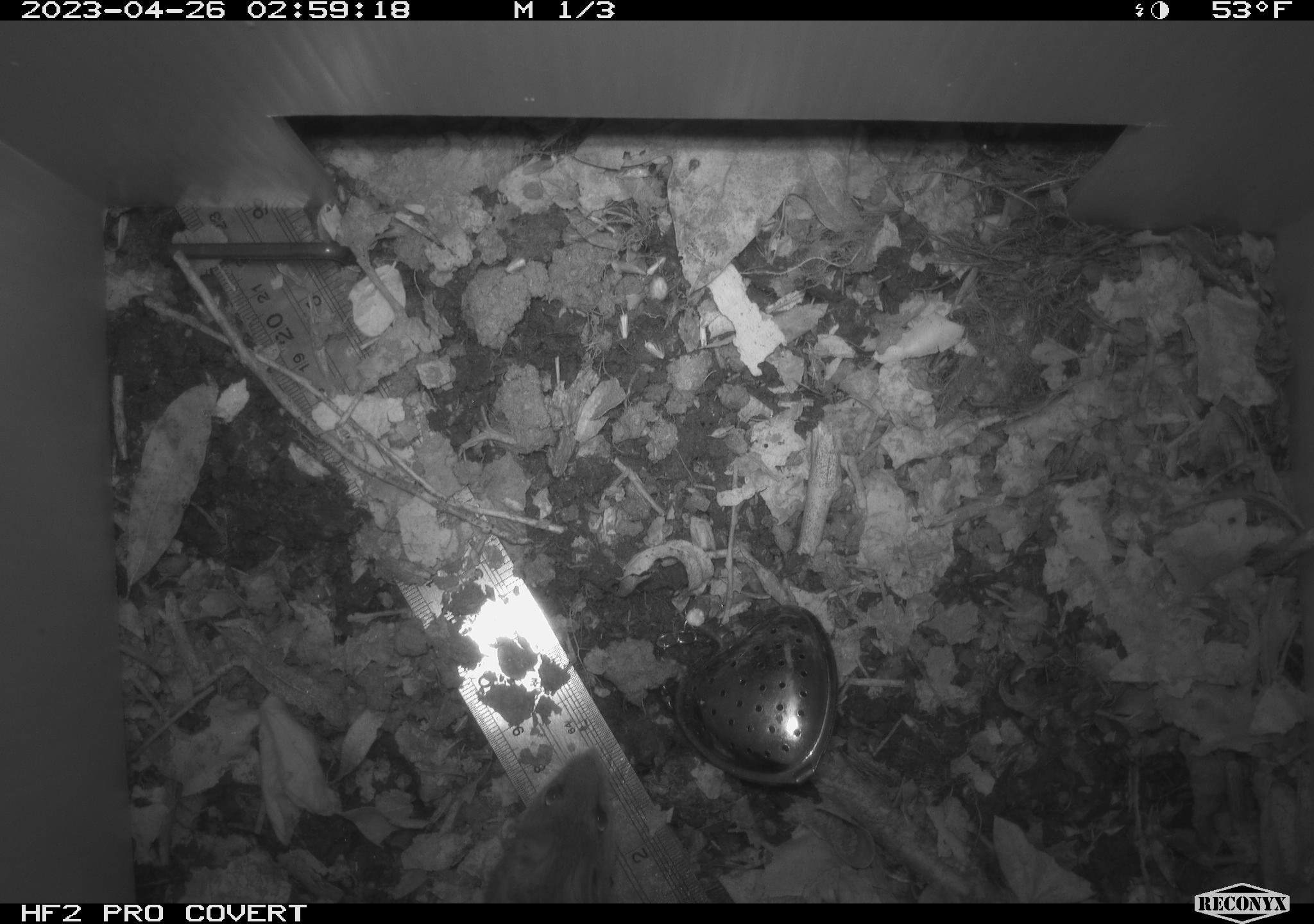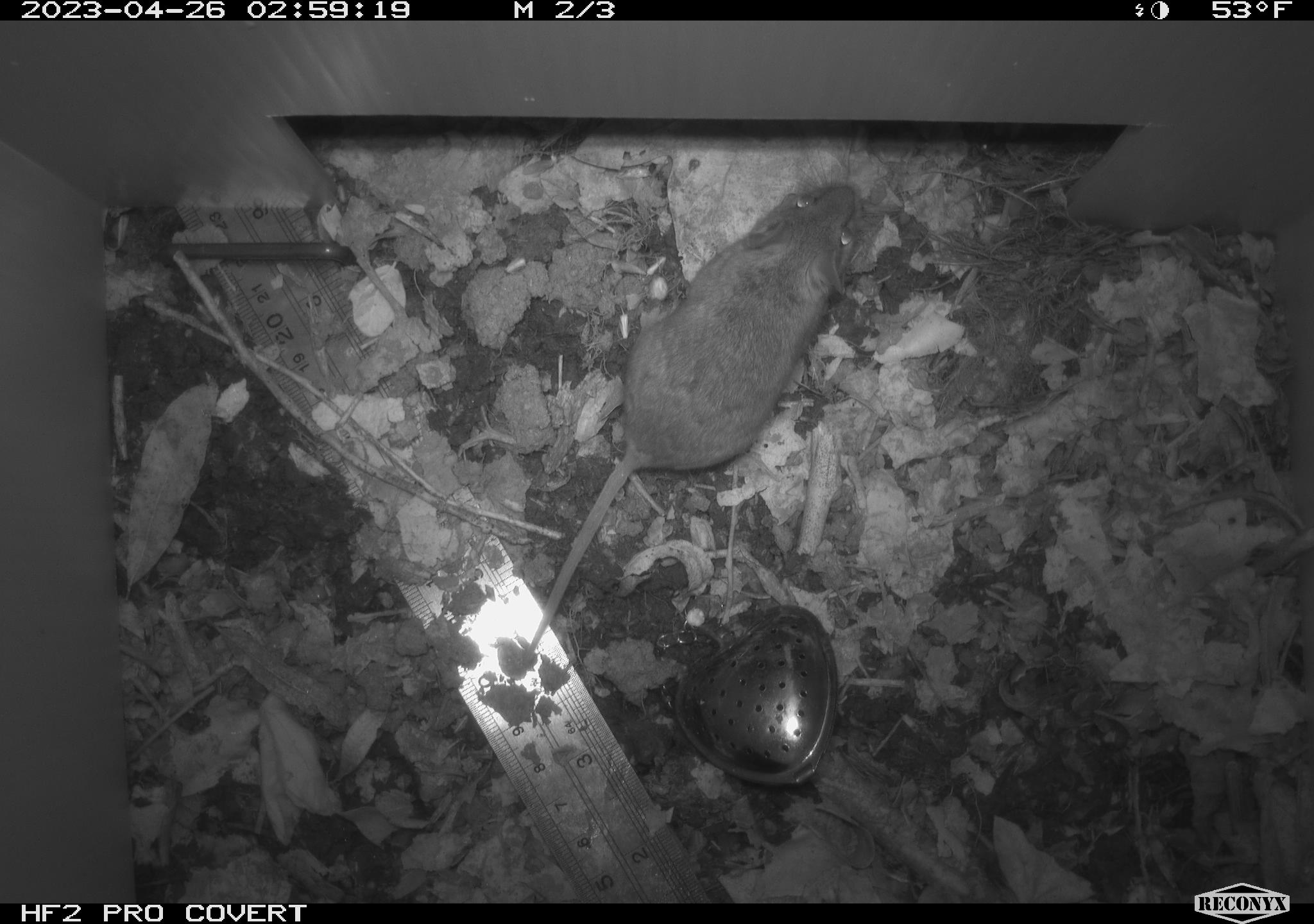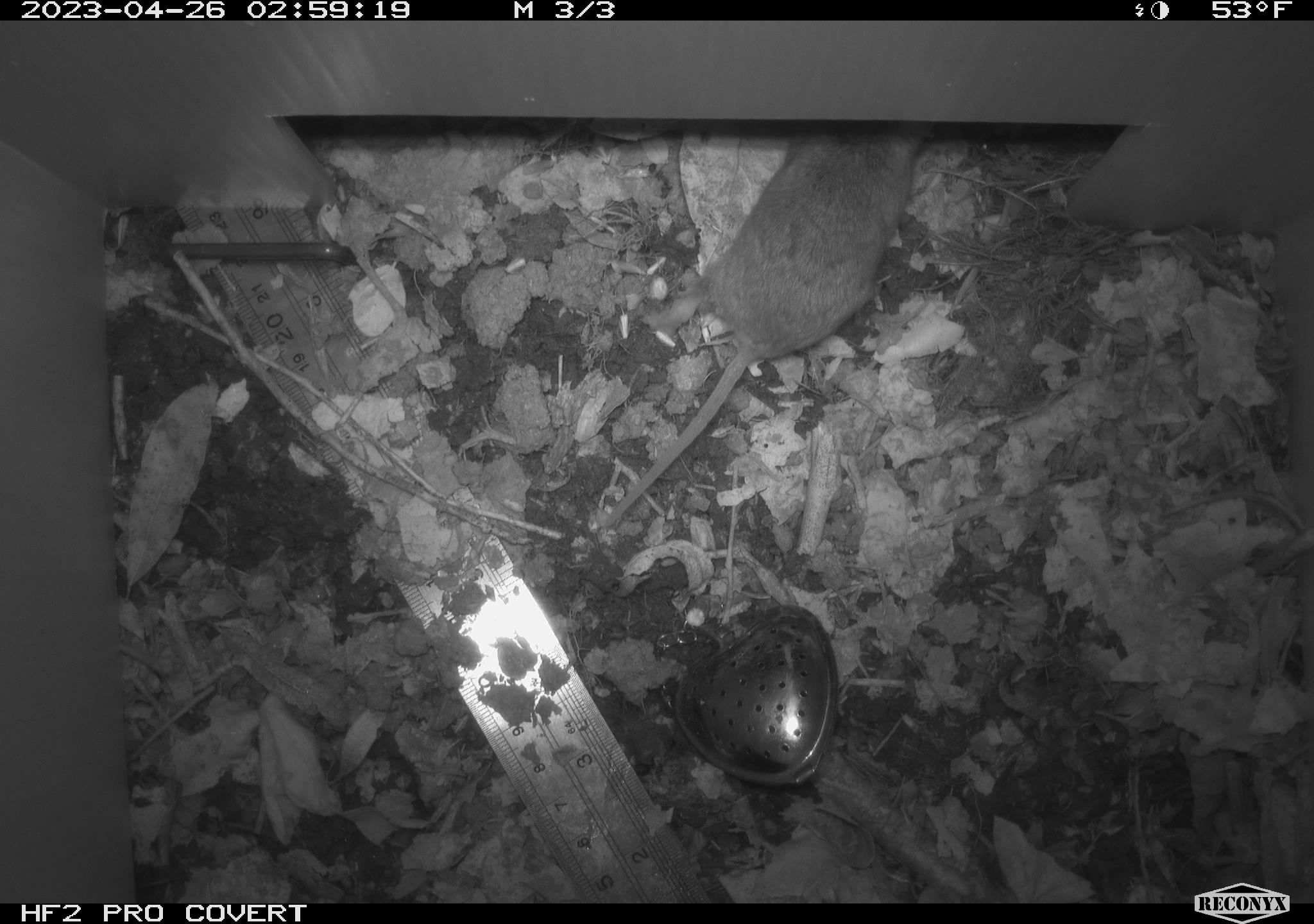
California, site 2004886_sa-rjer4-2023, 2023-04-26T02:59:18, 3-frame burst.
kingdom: Animalia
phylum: Chordata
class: Mammalia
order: Rodentia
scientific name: Rodentia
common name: mouse species